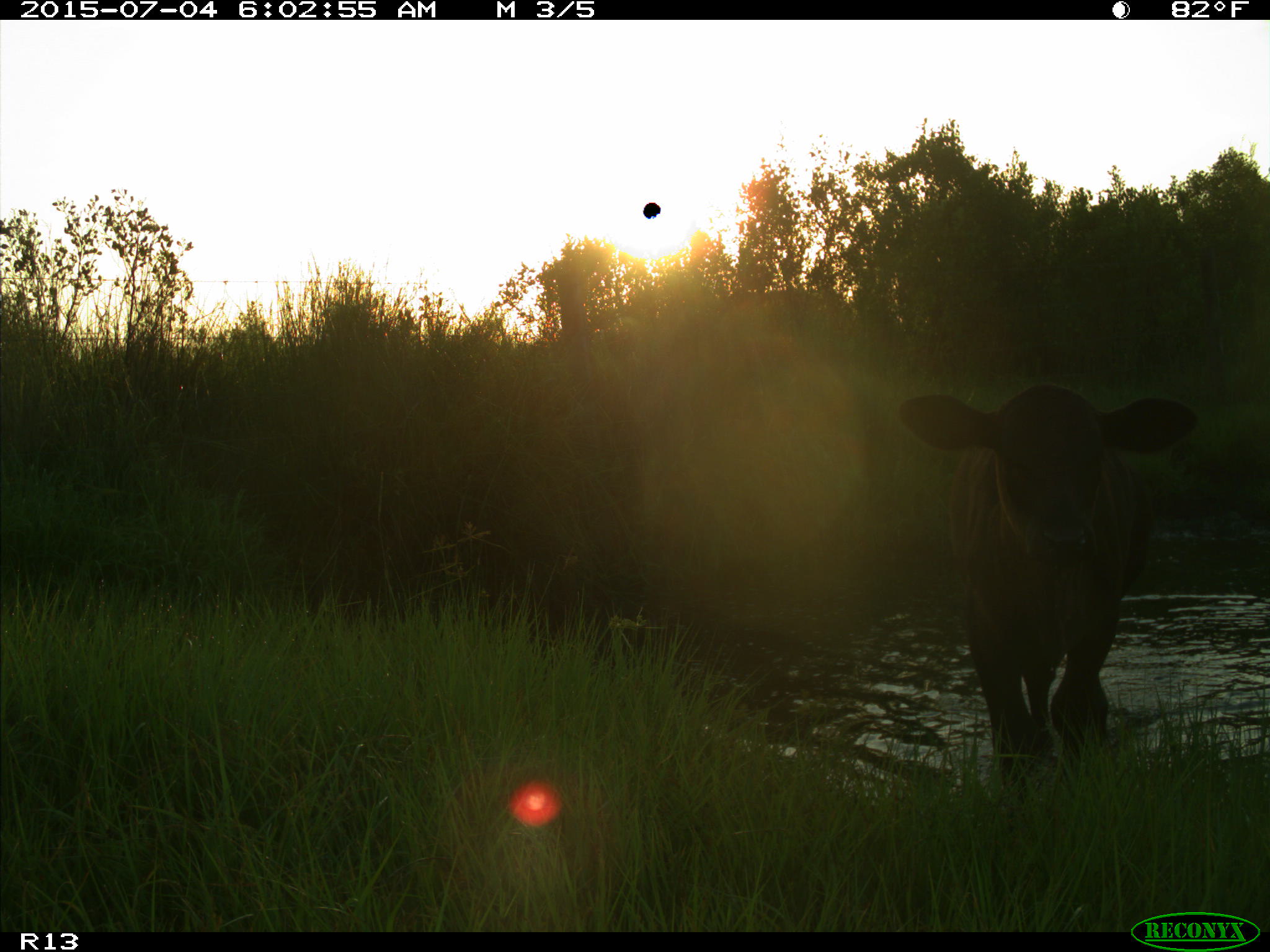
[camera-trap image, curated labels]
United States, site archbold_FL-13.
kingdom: Animalia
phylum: Chordata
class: Mammalia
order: Artiodactyla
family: Bovidae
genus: Bos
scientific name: Bos taurus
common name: domestic cow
Bos taurus (domestic cow).